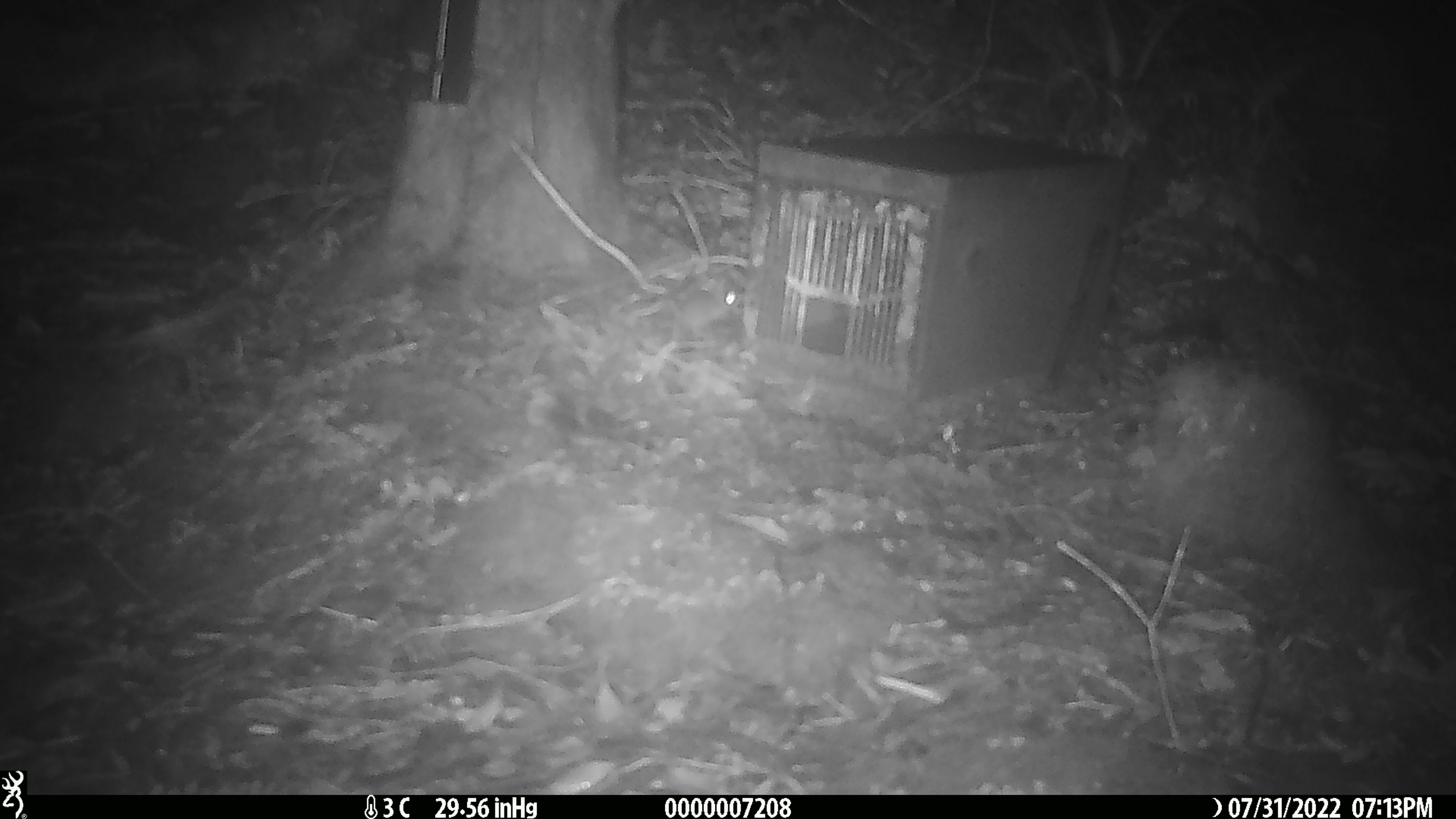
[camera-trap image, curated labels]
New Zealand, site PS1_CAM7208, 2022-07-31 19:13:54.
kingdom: Animalia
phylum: Chordata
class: Mammalia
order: Rodentia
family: Muridae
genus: Mus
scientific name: Mus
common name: mouse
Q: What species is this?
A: Mouse (Mus).